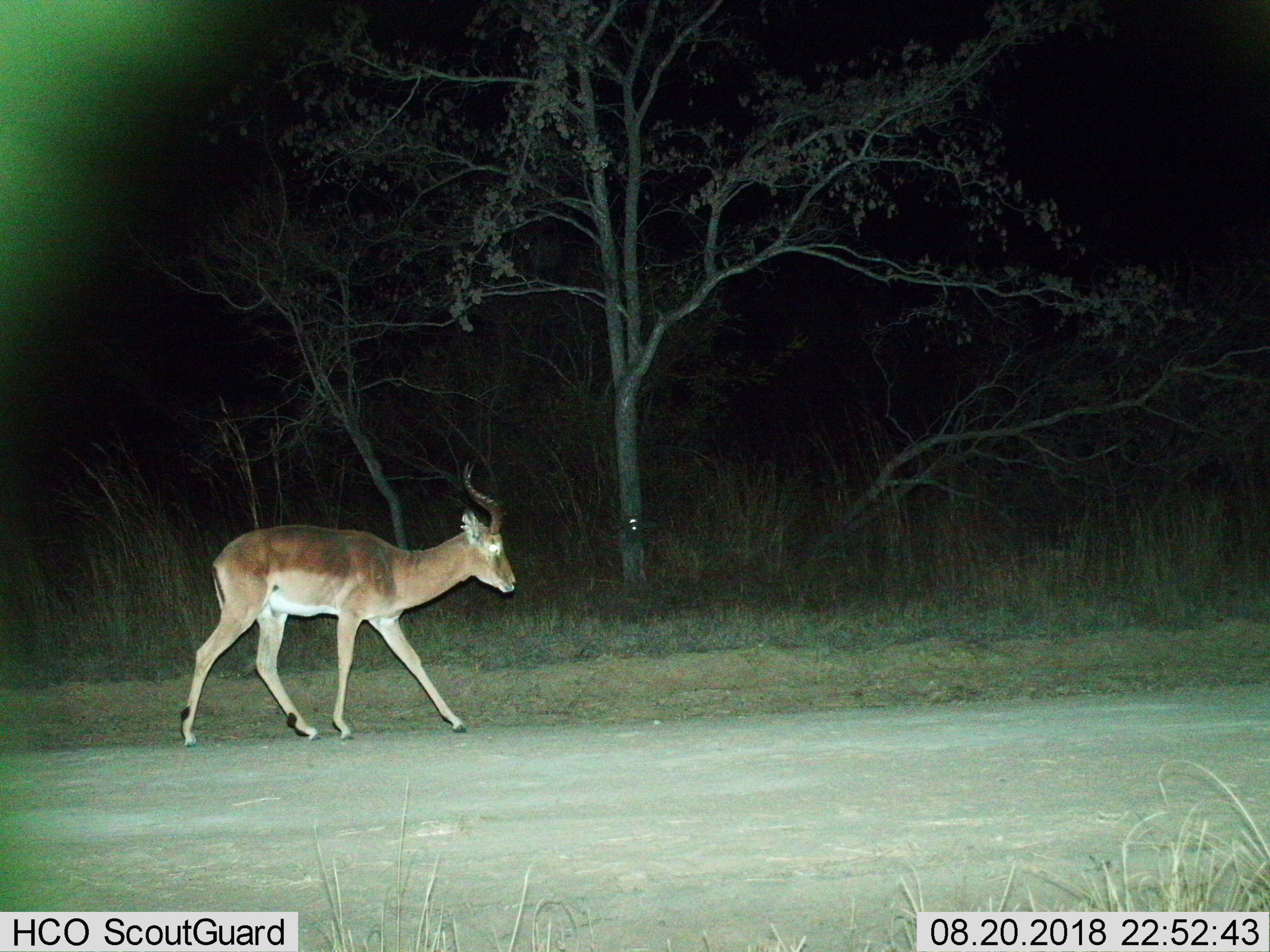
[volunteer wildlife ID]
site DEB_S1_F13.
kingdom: Animalia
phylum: Chordata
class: Mammalia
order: Artiodactyla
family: Bovidae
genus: Aepyceros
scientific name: Aepyceros melampus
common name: impala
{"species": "impala (Aepyceros melampus)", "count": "1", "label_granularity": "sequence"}